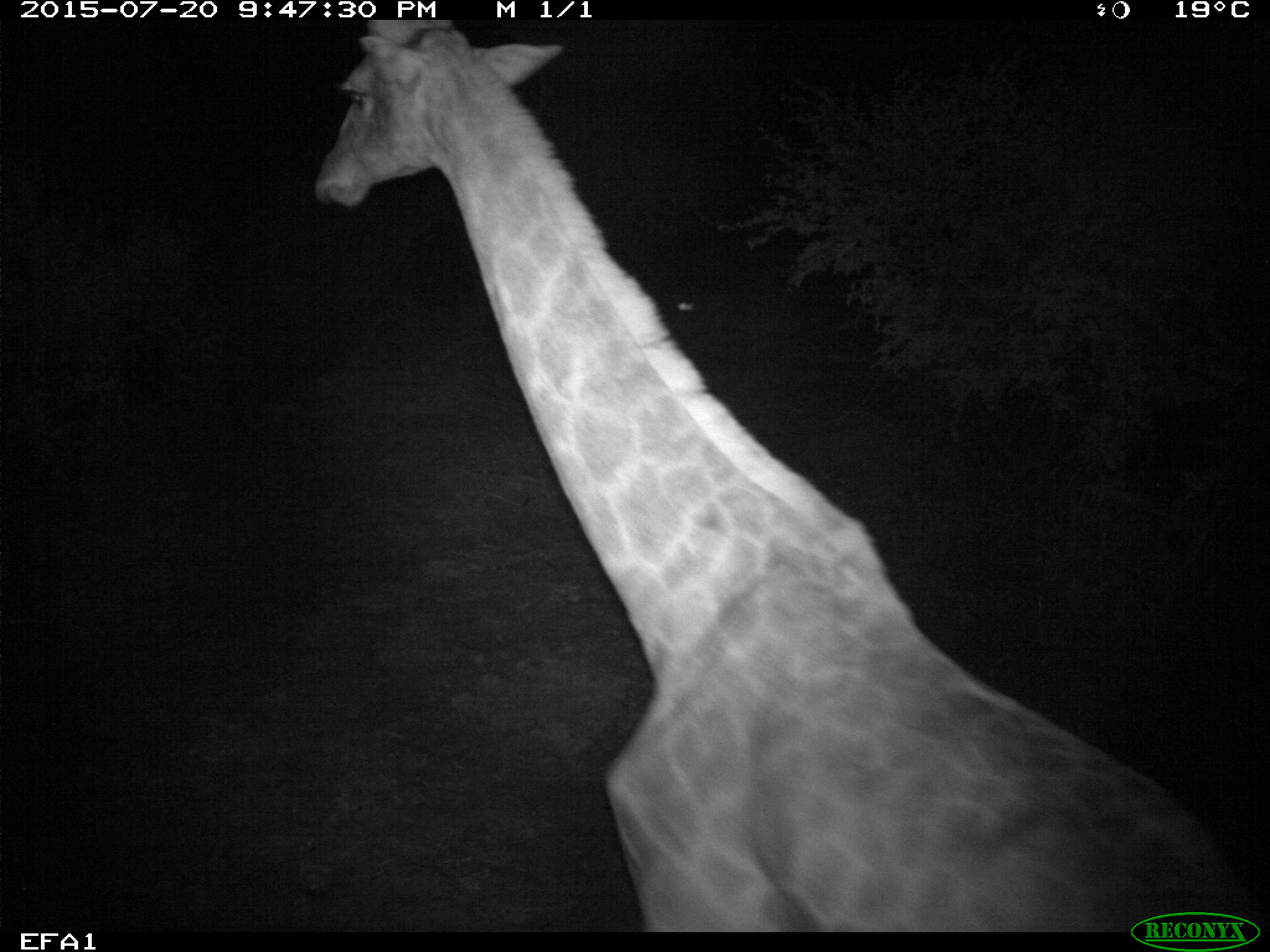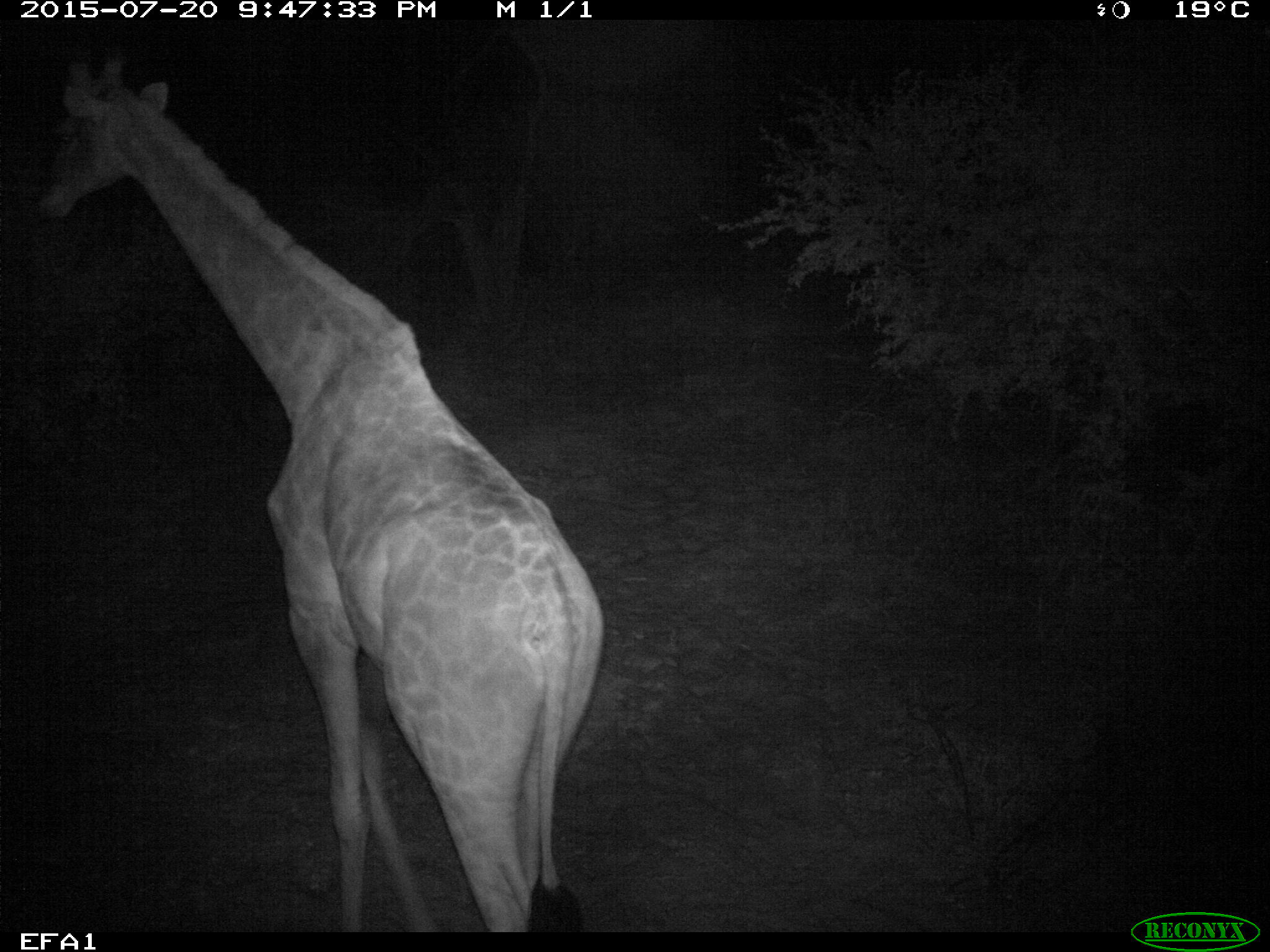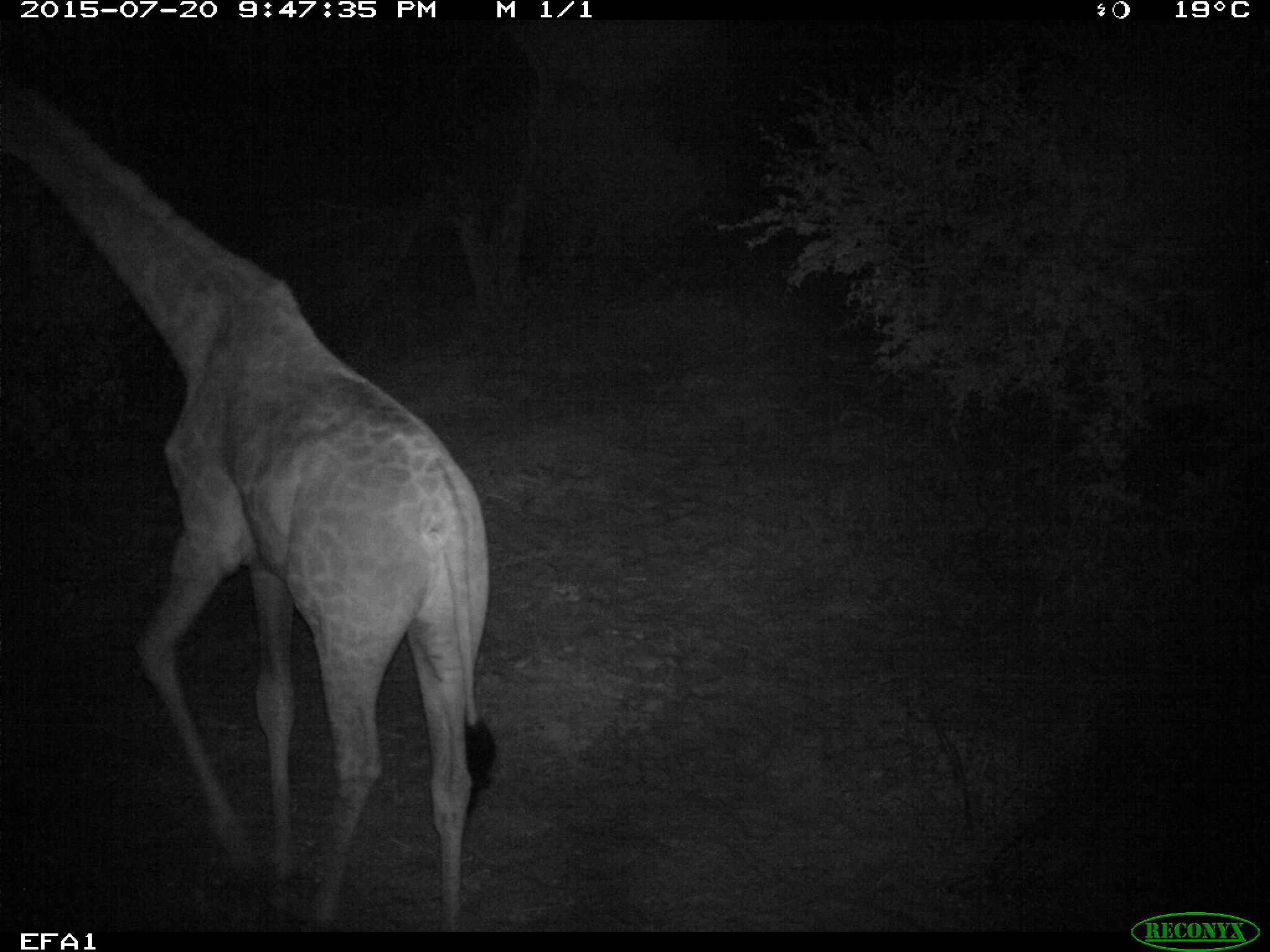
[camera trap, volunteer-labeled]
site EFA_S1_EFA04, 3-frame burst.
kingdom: Animalia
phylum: Chordata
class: Mammalia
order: Artiodactyla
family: Giraffidae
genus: Giraffa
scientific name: Giraffa camelopardalis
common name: giraffe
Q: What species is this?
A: Giraffe (Giraffa camelopardalis).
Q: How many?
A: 1.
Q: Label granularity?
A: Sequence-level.